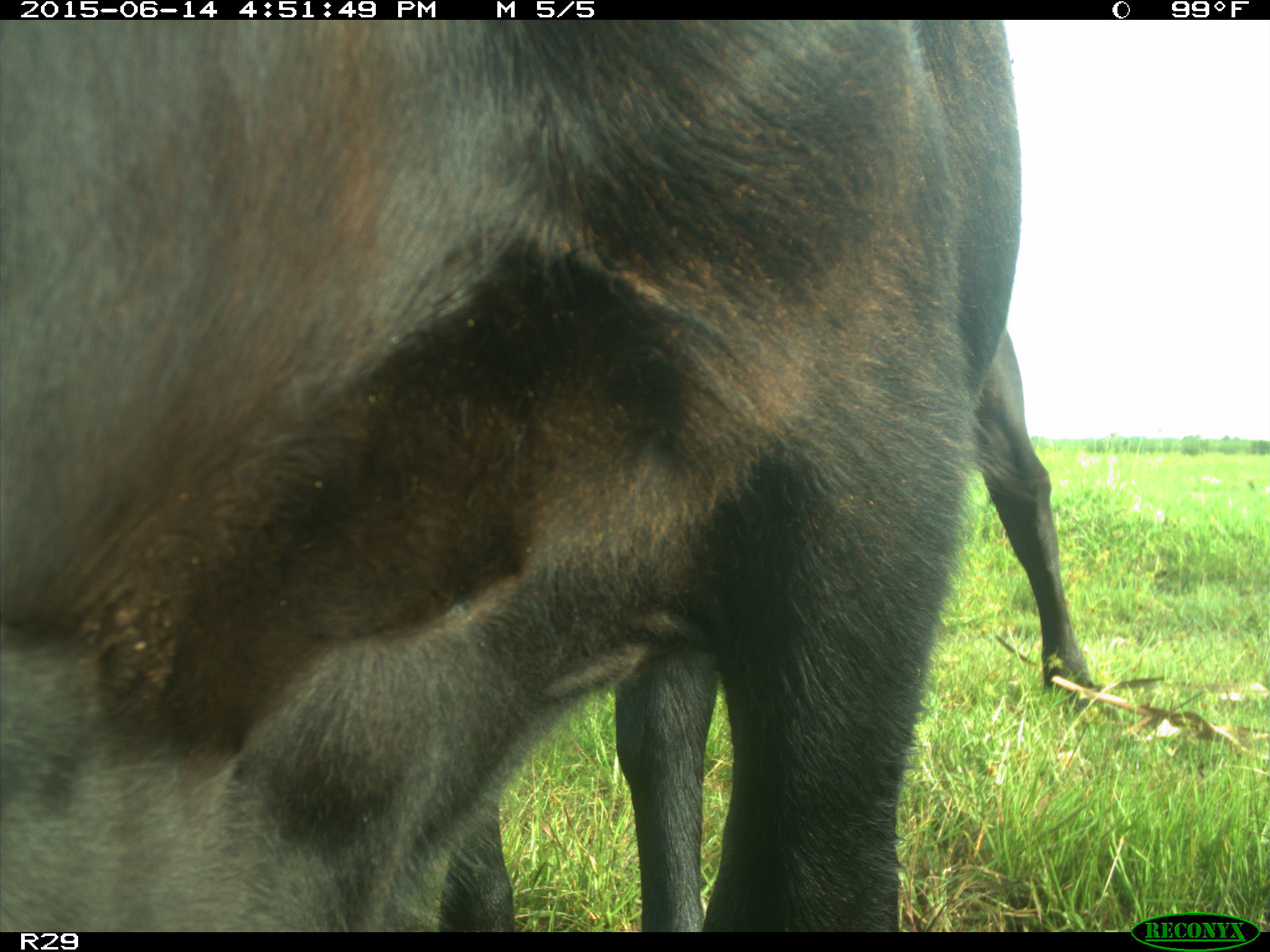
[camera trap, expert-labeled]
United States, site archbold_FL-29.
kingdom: Animalia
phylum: Chordata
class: Mammalia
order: Artiodactyla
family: Bovidae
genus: Bos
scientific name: Bos taurus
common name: domestic cow